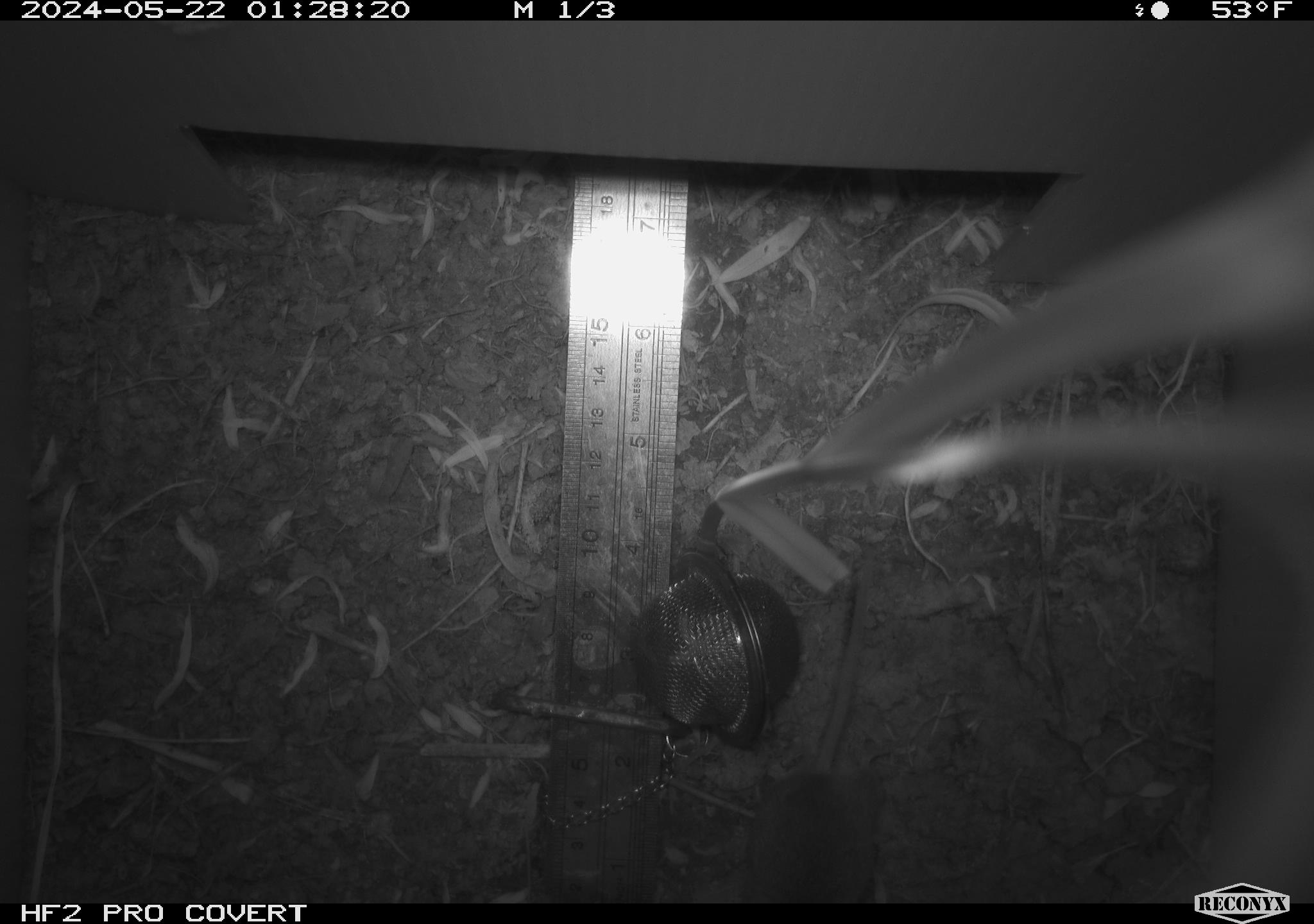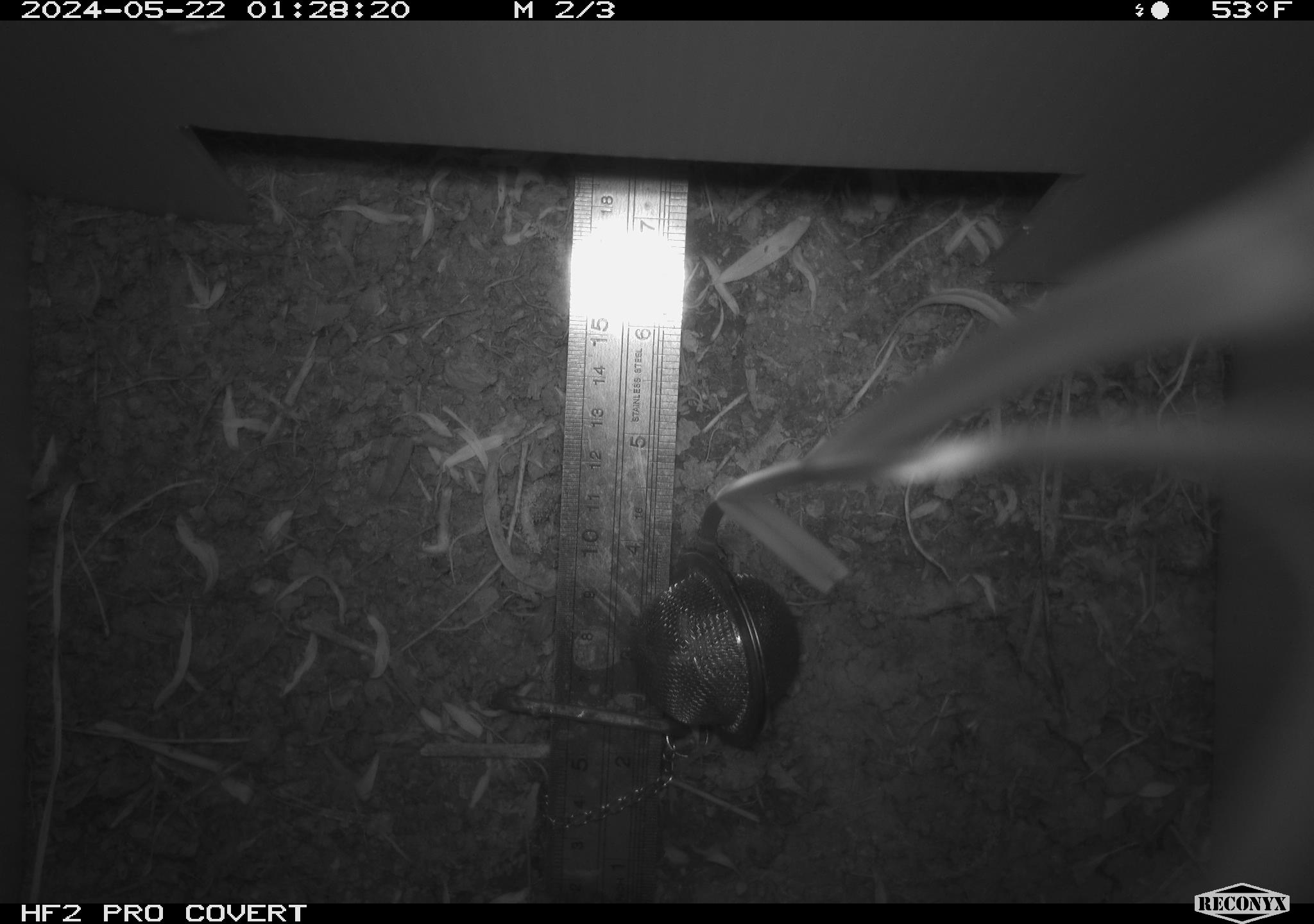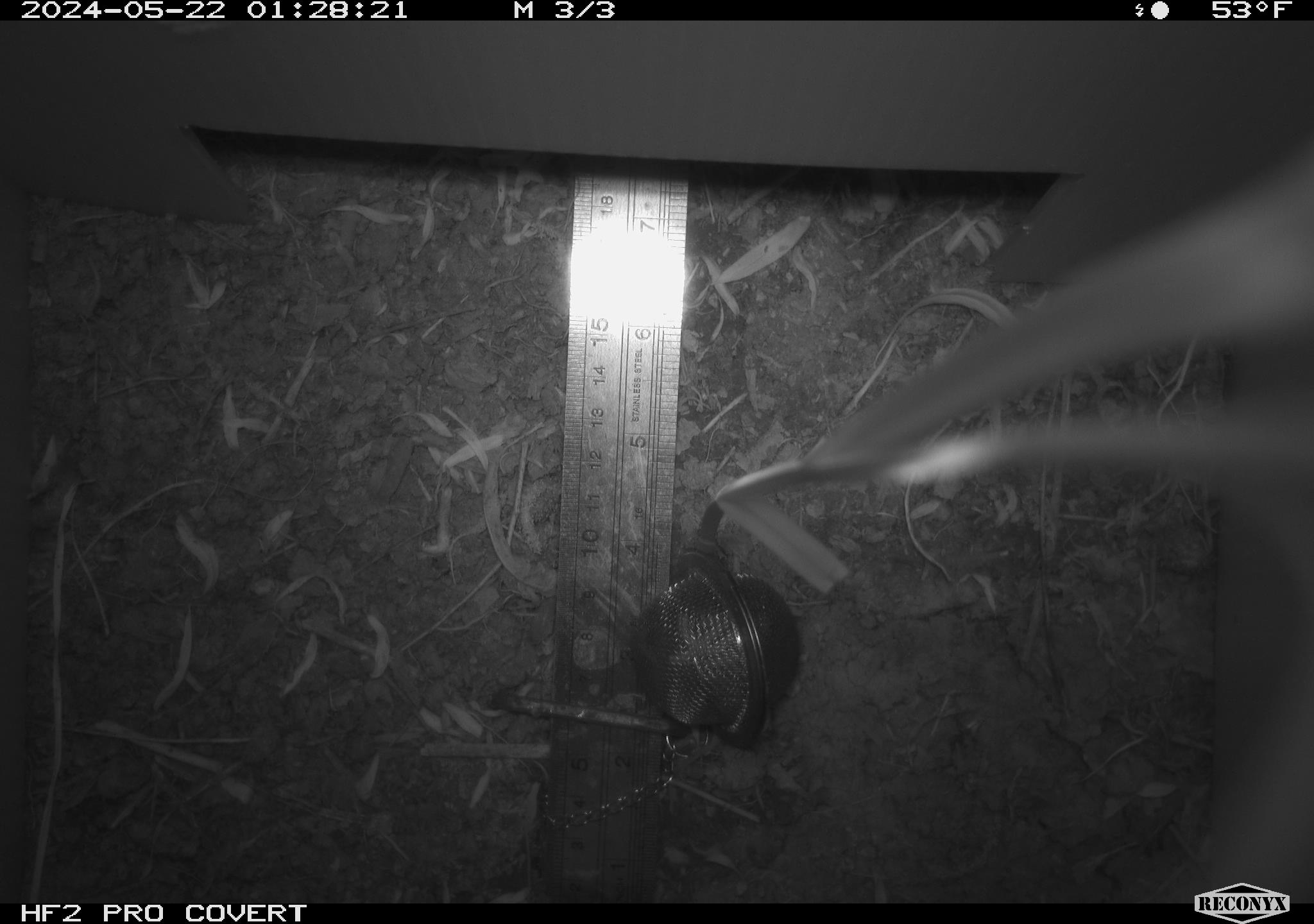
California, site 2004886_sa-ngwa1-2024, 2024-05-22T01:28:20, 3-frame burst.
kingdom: Animalia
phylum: Chordata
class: Mammalia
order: Rodentia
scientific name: Rodentia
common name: mouse species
Mouse species (Rodentia).